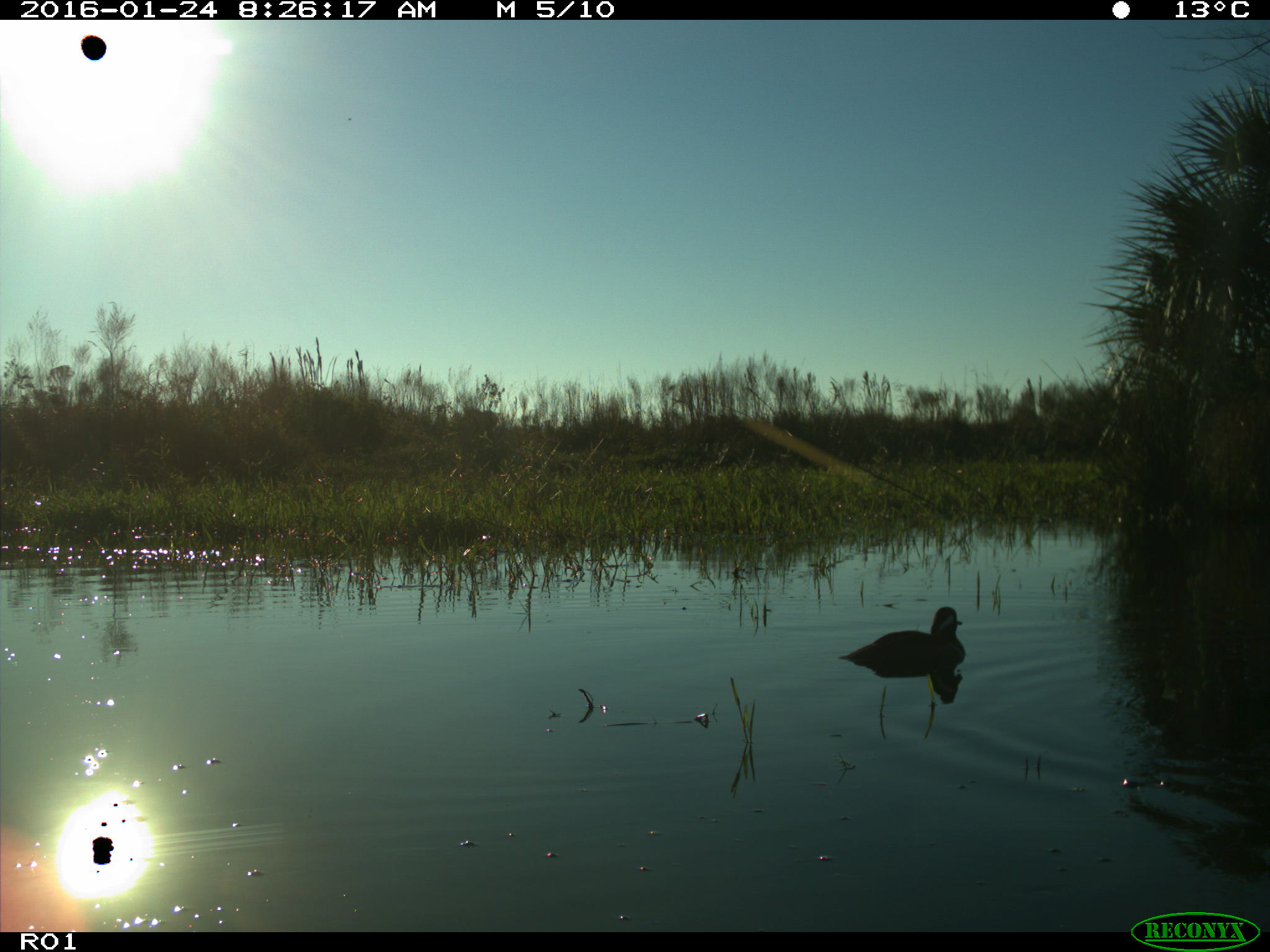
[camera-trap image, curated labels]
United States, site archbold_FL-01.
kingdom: Animalia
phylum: Chordata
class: Aves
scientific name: Aves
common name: birds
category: unidentified bird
Unidentified bird (birds) (Aves).